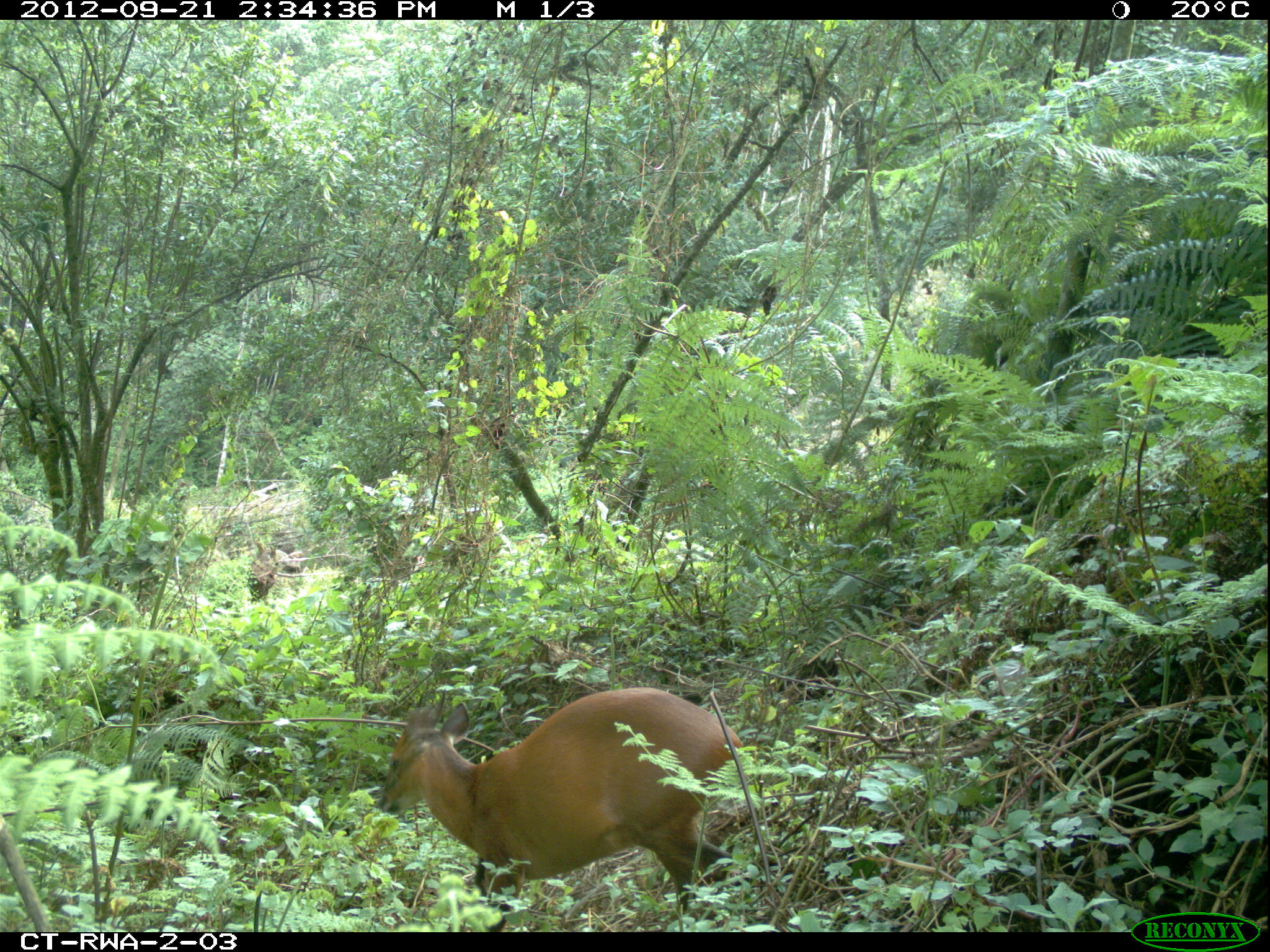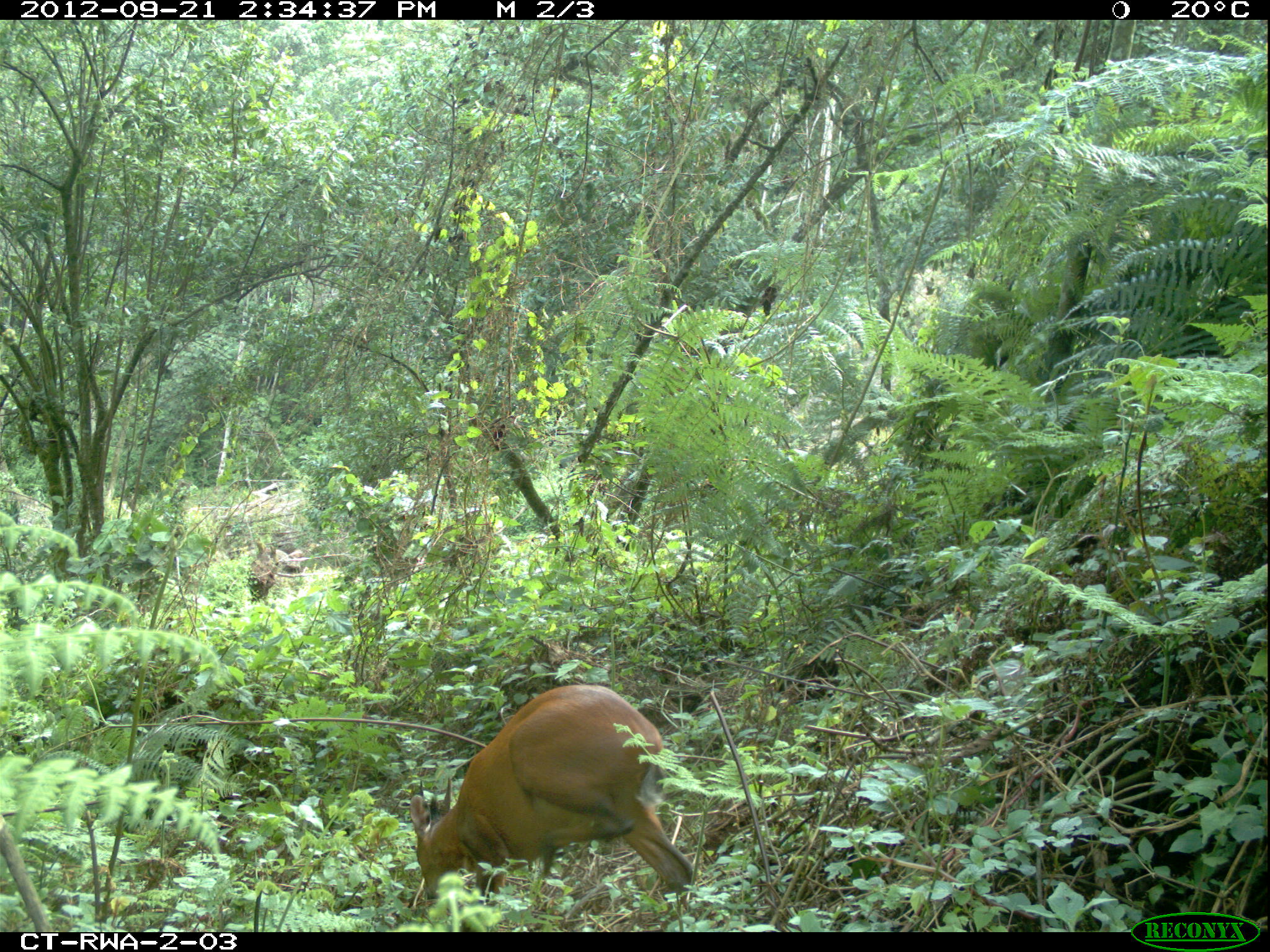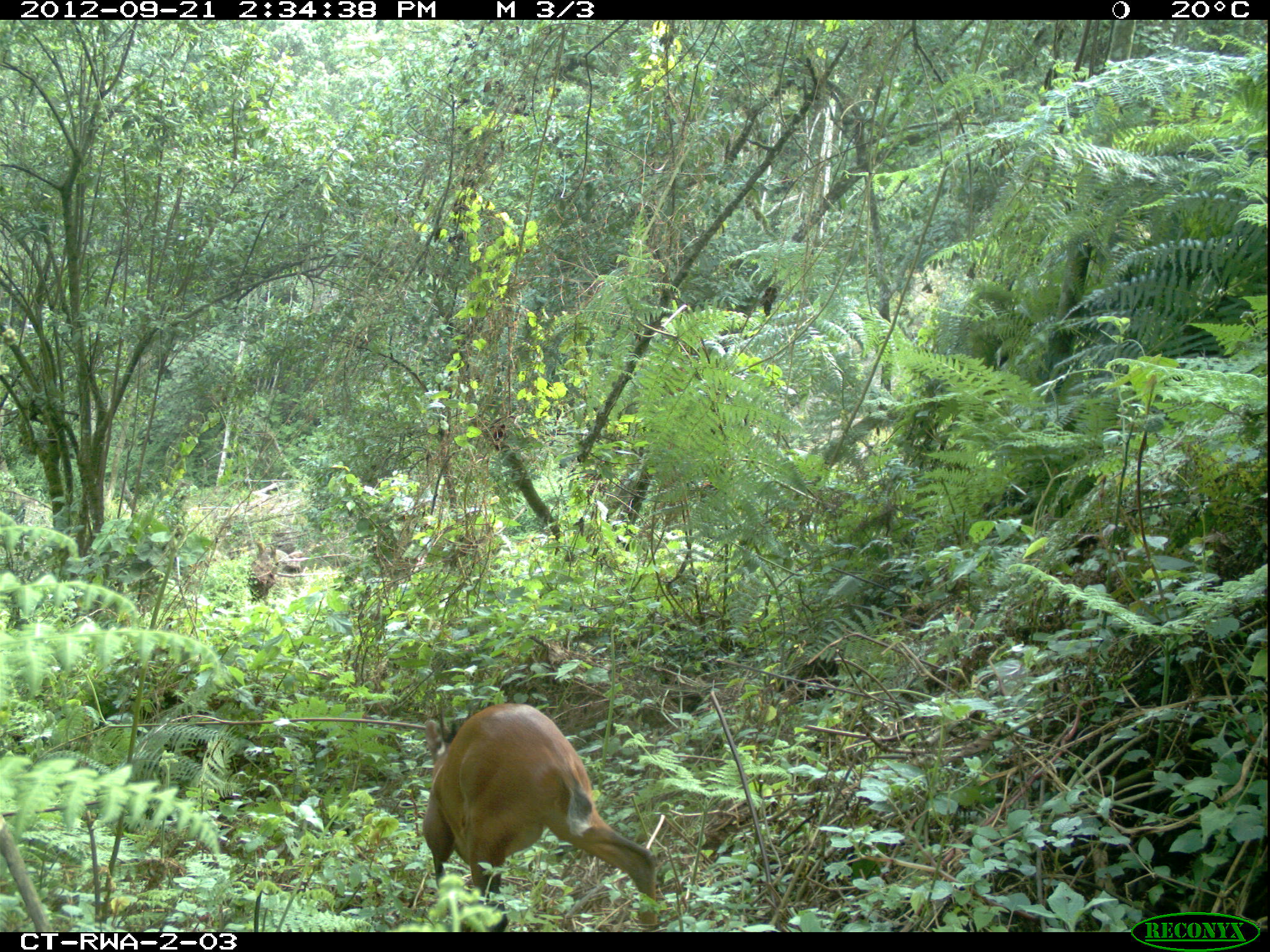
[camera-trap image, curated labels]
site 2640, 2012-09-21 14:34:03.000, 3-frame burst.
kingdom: Animalia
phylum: Chordata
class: Mammalia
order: Artiodactyla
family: Bovidae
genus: Cephalophus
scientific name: Cephalophus nigrifrons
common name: black-fronted duiker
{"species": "Cephalophus nigrifrons (black-fronted duiker)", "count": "1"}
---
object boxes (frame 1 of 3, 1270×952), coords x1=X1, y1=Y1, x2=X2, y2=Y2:
cephalophus nigrifrons: x1=376, y1=683, x2=737, y2=930